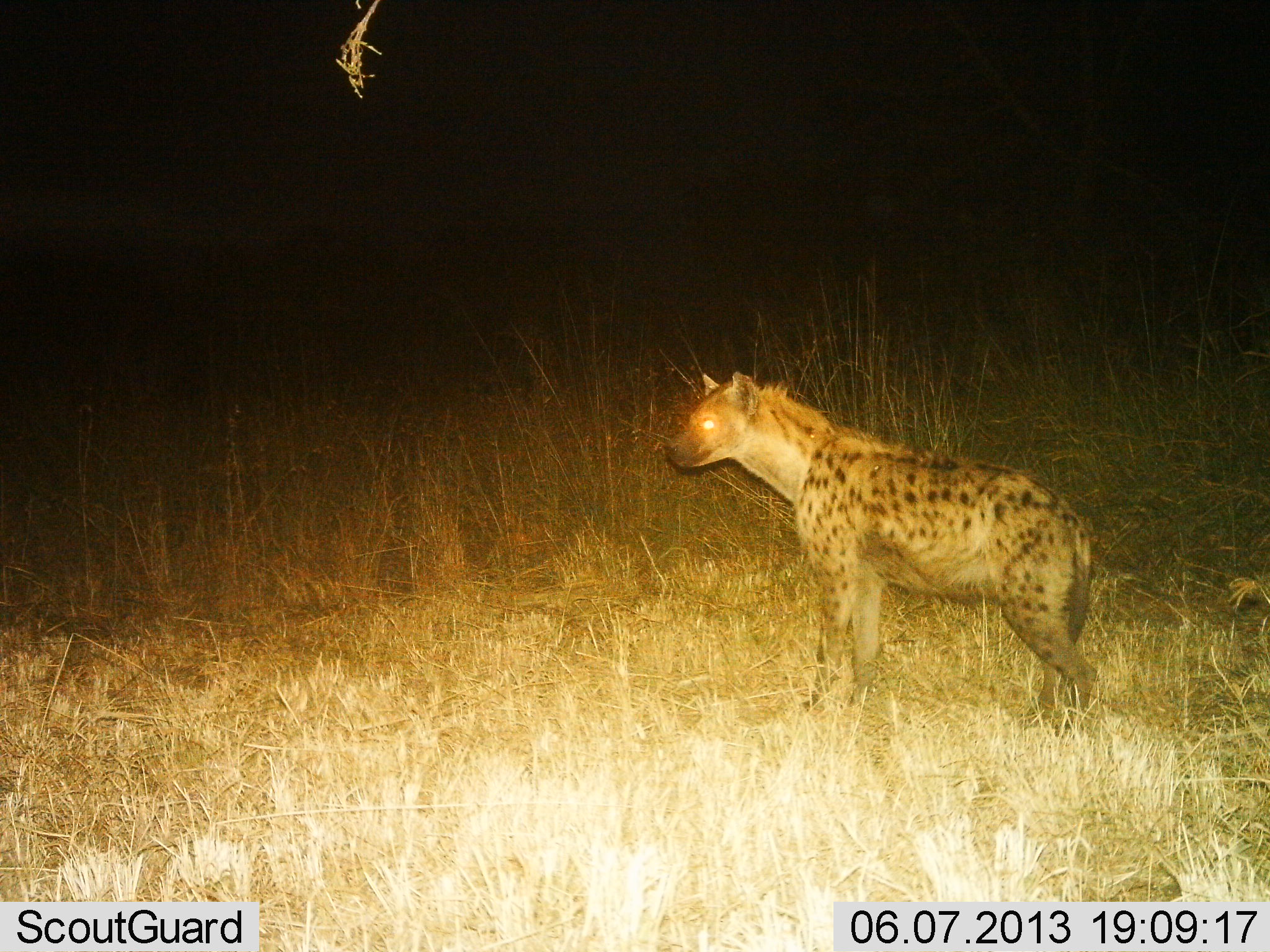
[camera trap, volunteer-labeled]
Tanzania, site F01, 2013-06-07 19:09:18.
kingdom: Animalia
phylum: Chordata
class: Mammalia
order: Carnivora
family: Hyaenidae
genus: Crocuta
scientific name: Crocuta crocuta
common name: spotted hyena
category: hyenaspotted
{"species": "hyenaspotted (spotted hyena) (Crocuta crocuta)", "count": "1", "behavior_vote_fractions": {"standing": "90%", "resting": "0%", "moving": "10%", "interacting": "0%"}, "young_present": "0%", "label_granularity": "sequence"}